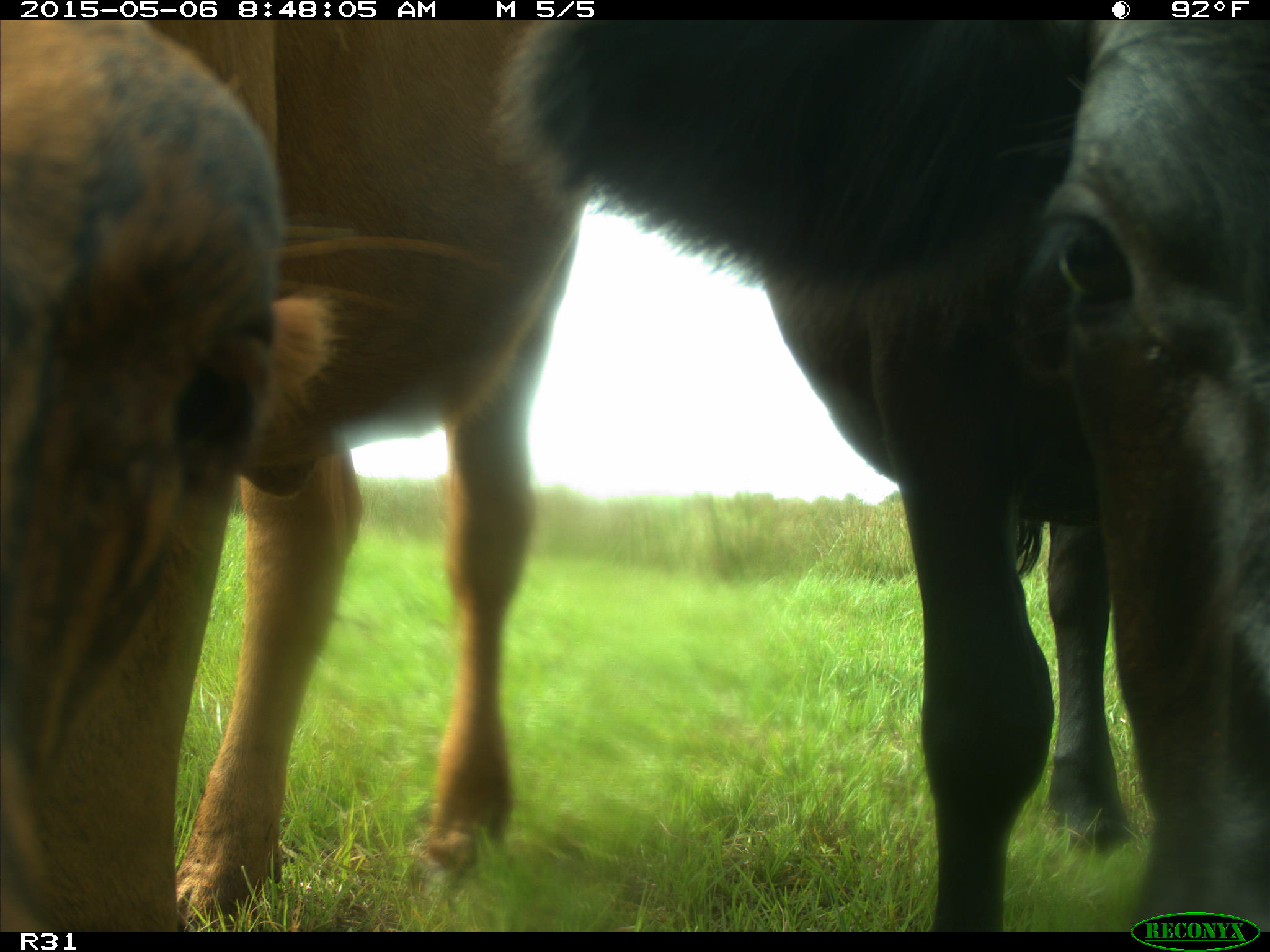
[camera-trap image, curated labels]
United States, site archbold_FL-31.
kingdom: Animalia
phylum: Chordata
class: Mammalia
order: Artiodactyla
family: Bovidae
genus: Bos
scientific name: Bos taurus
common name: domestic cow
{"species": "Bos taurus (domestic cow)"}